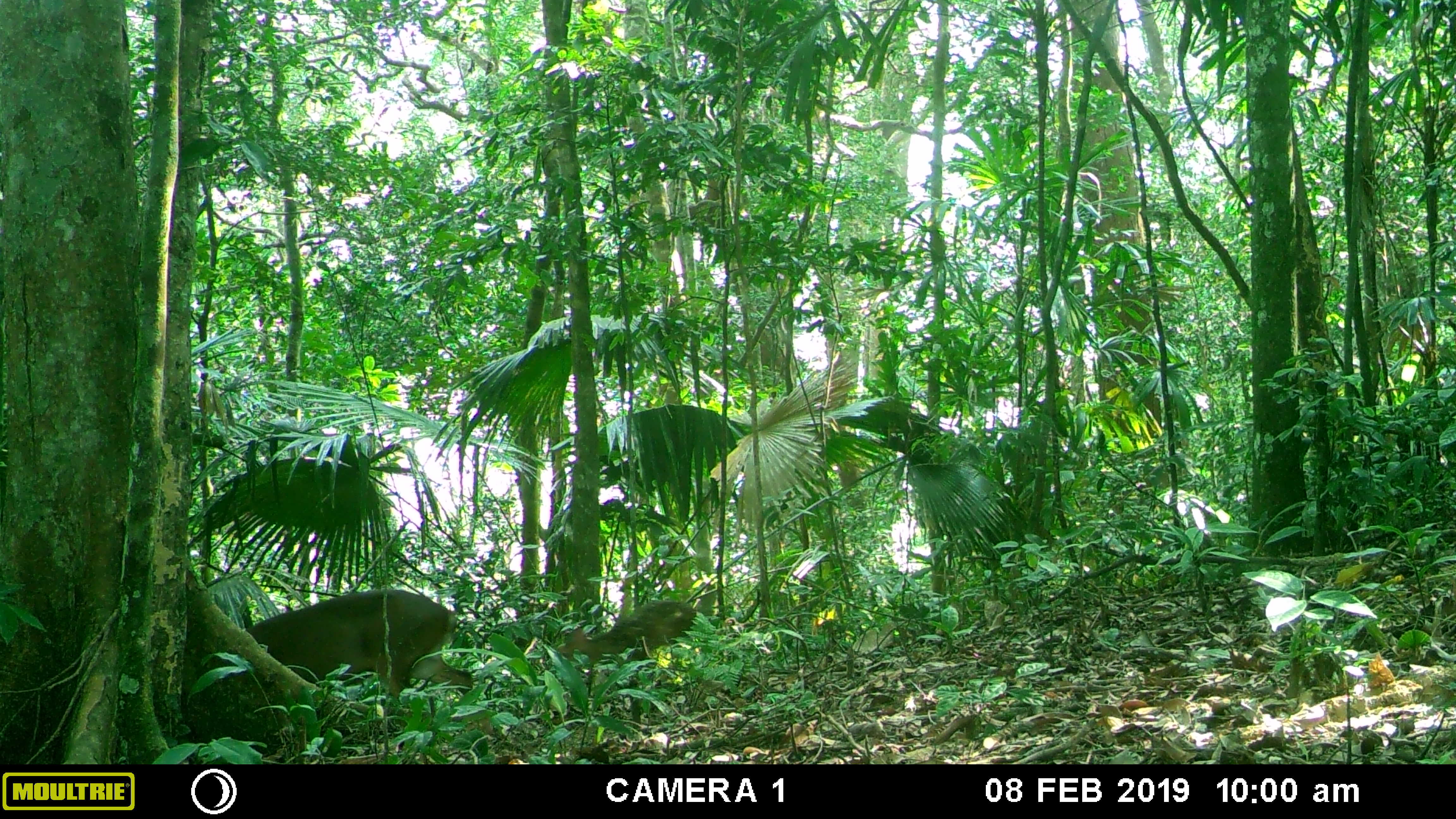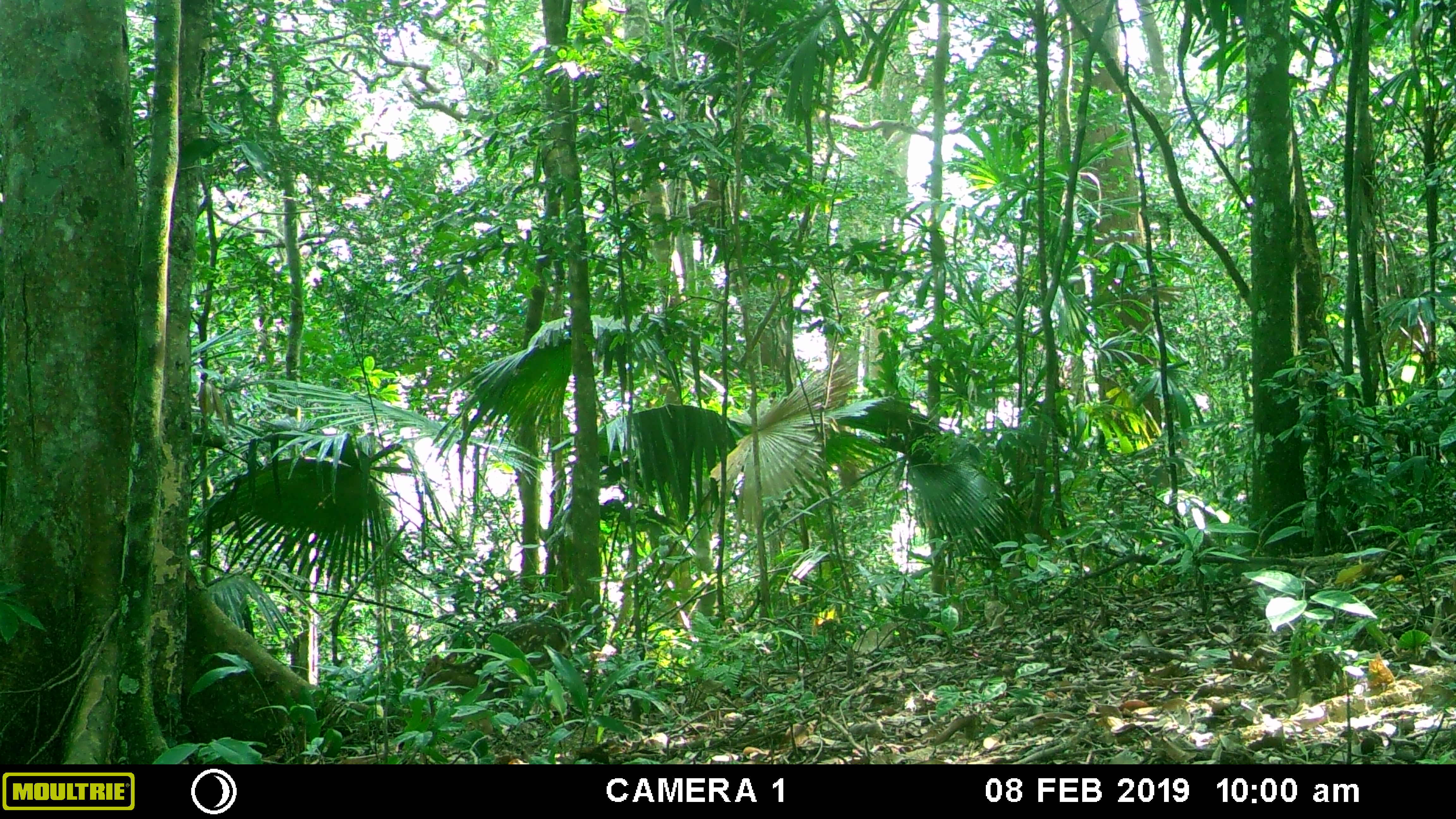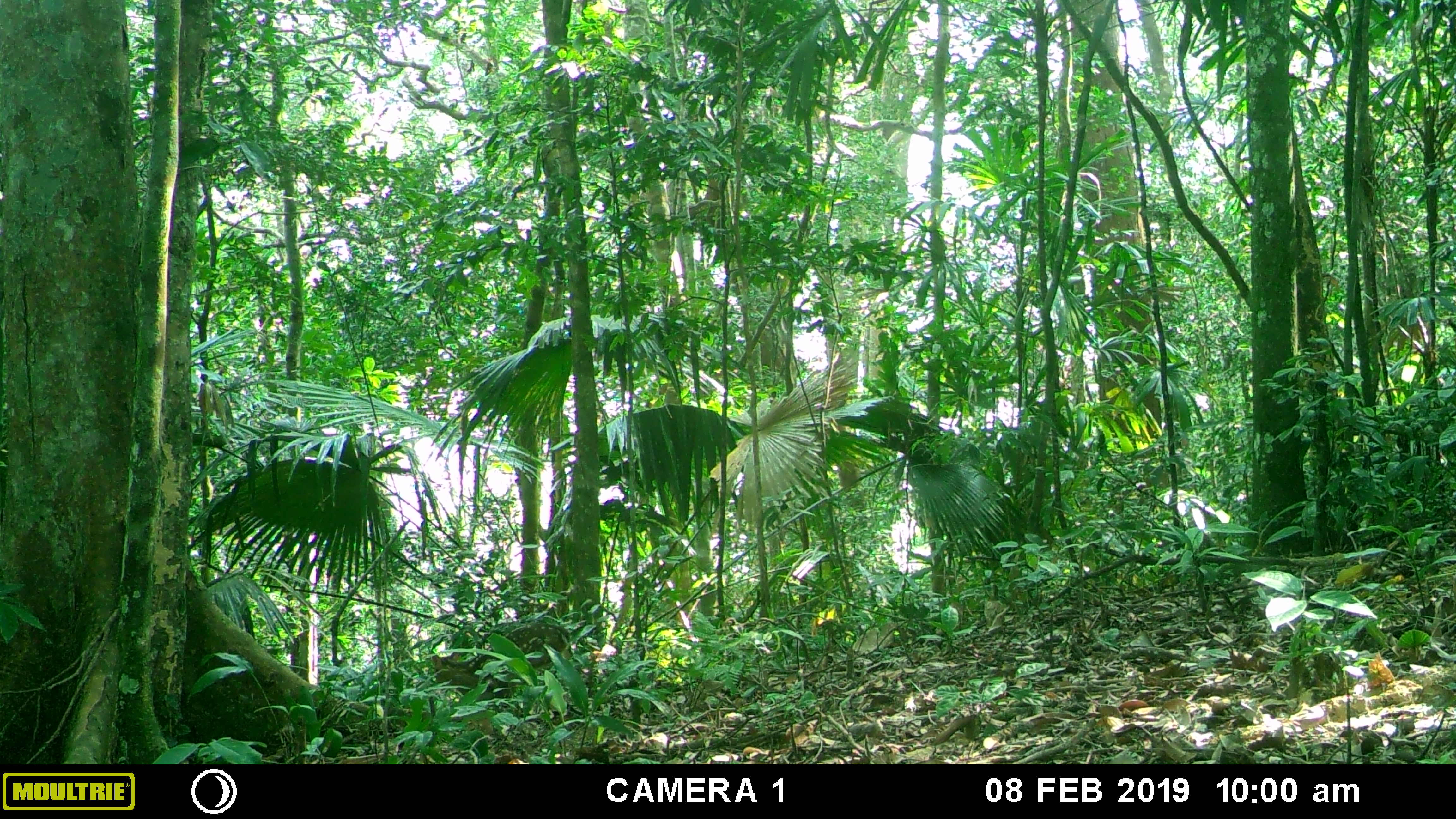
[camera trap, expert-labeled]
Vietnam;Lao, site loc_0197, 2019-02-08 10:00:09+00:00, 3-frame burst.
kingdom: Animalia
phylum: Chordata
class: Mammalia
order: Artiodactyla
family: Cervidae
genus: Muntiacus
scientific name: Muntiacus vuquangensis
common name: large-antlered muntjac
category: large antlered muntjac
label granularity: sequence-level